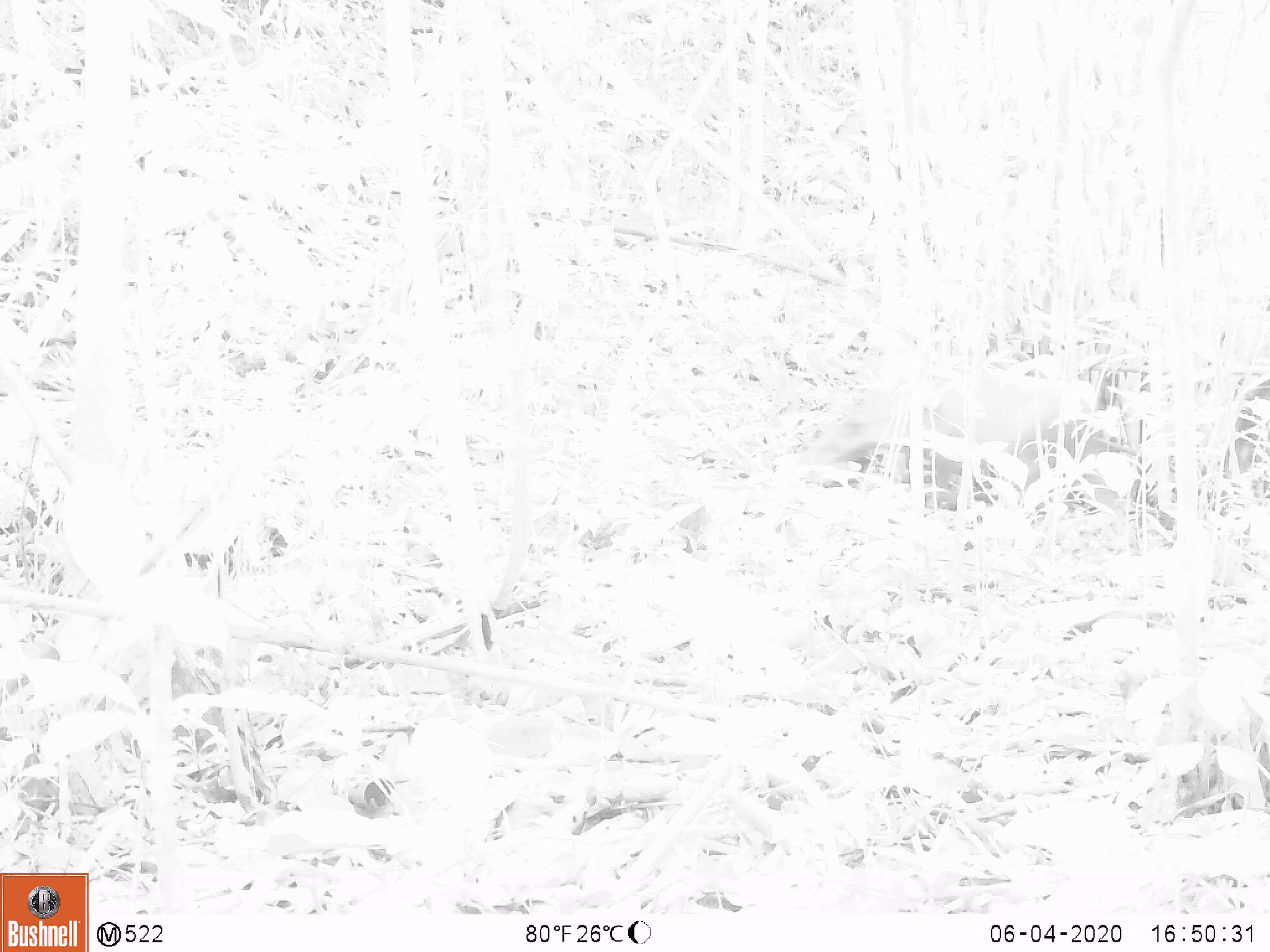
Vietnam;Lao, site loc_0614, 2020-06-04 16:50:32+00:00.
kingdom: Animalia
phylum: Chordata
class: Mammalia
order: Artiodactyla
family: Suidae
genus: Sus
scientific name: Sus scrofa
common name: eurasian wild pig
Eurasian wild pig (Sus scrofa). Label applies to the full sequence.